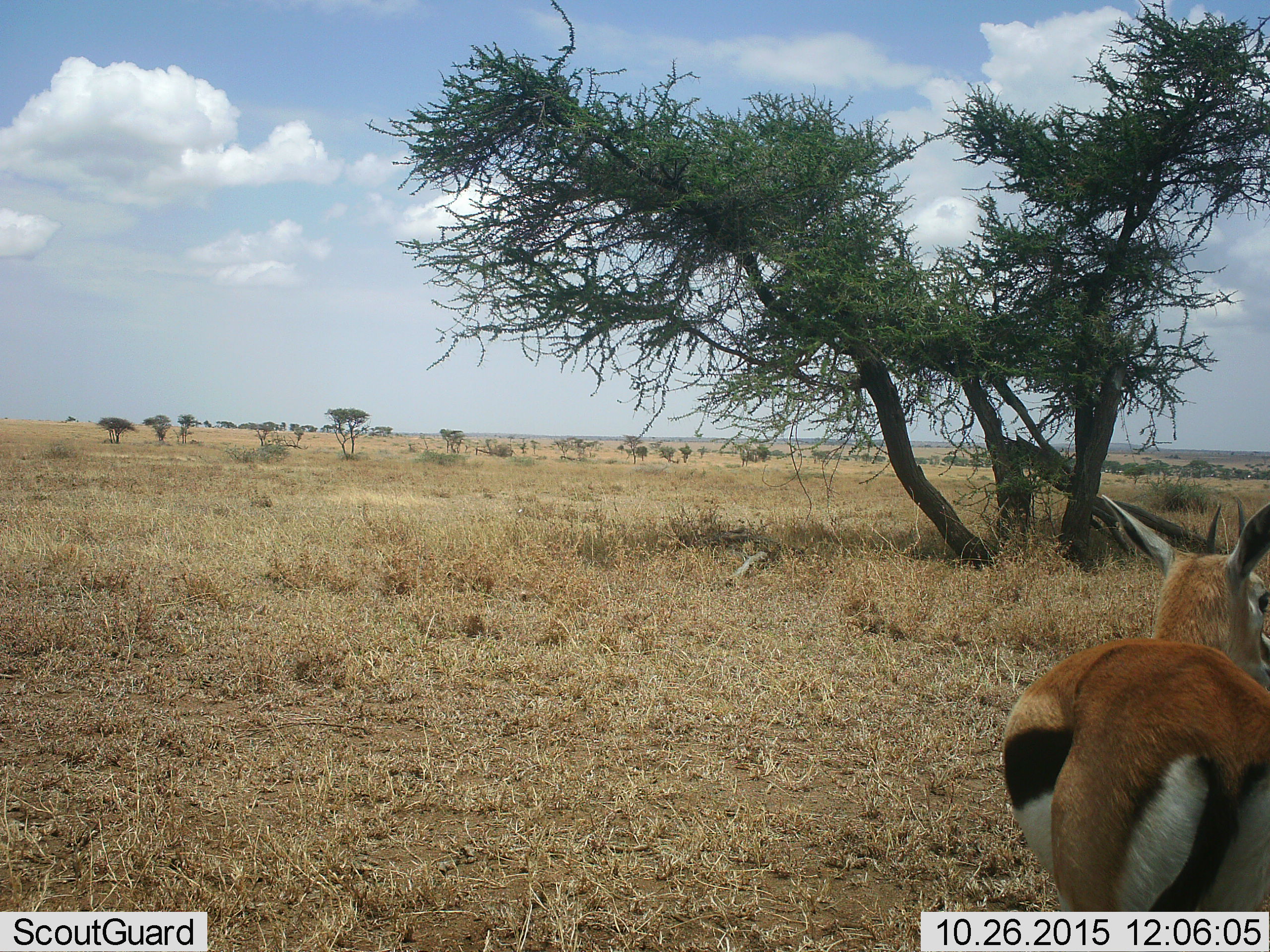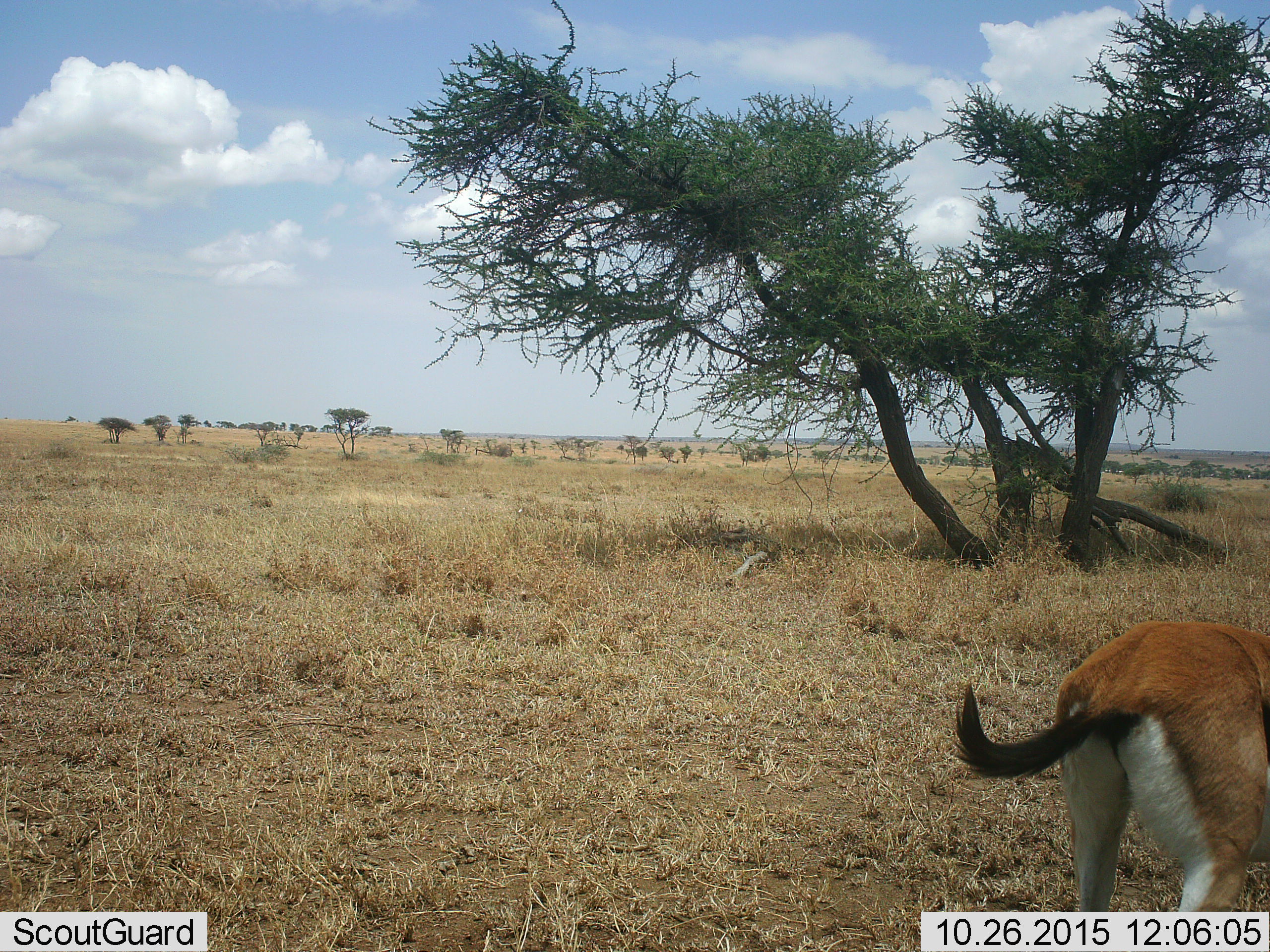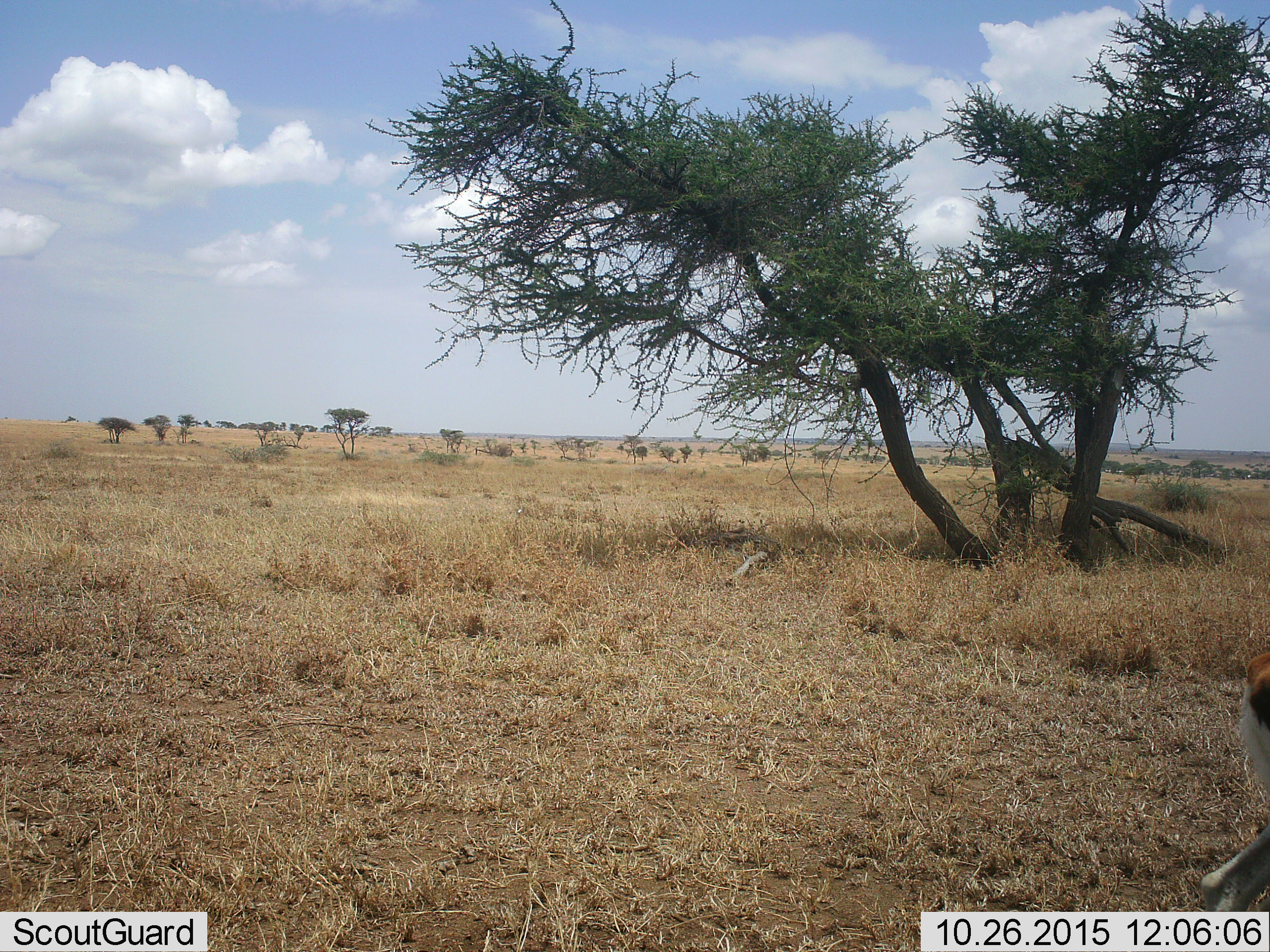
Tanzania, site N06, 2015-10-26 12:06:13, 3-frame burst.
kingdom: Animalia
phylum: Chordata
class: Mammalia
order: Artiodactyla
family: Bovidae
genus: Eudorcas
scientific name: Eudorcas thomsonii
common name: thomson's gazelle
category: gazellethomsons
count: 1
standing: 14%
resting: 0%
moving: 71%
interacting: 0%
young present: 0%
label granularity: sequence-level